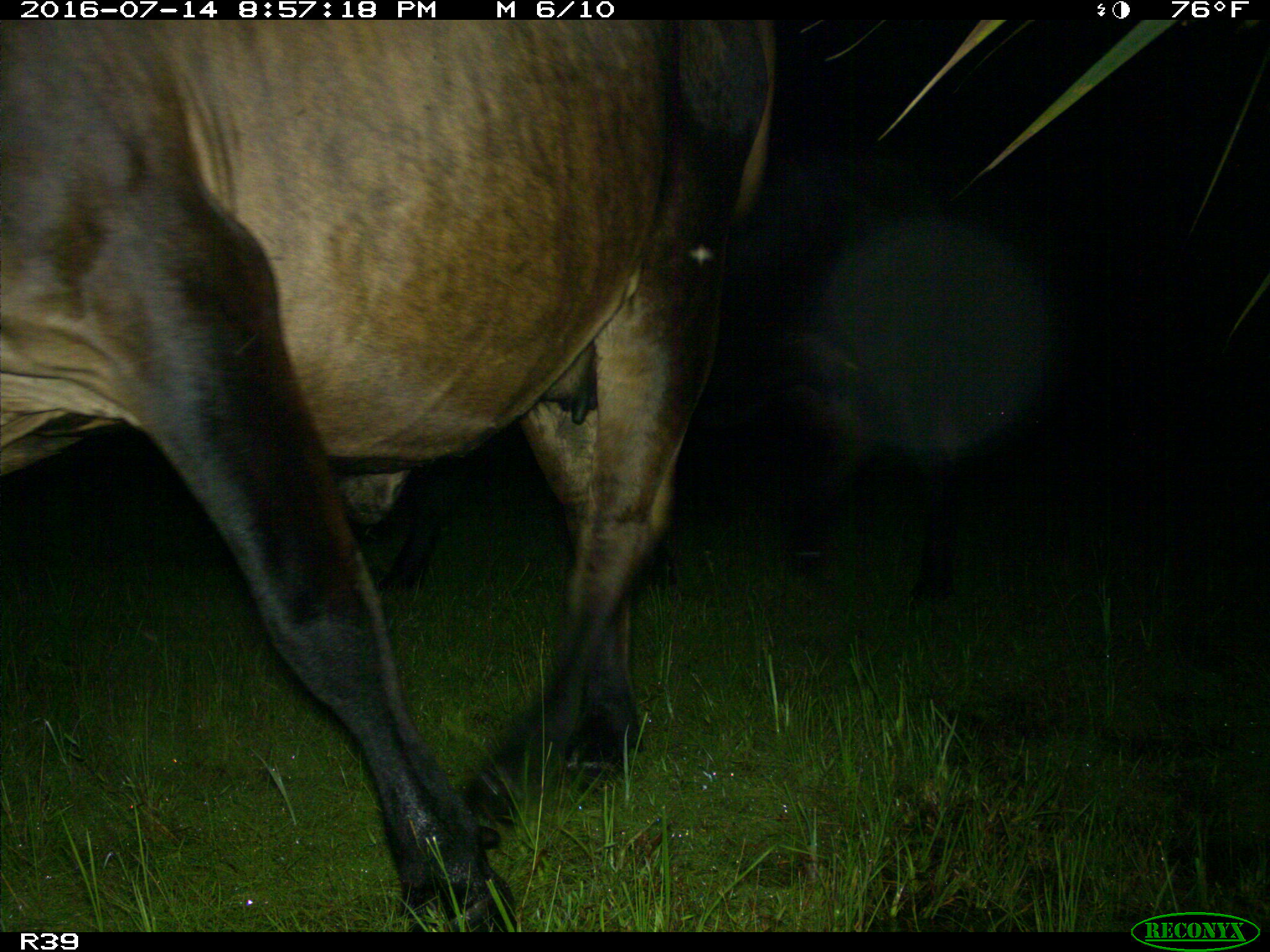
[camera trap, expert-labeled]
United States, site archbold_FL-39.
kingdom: Animalia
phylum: Chordata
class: Mammalia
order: Artiodactyla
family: Bovidae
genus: Bos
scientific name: Bos taurus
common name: domestic cow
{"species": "Bos taurus (domestic cow)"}